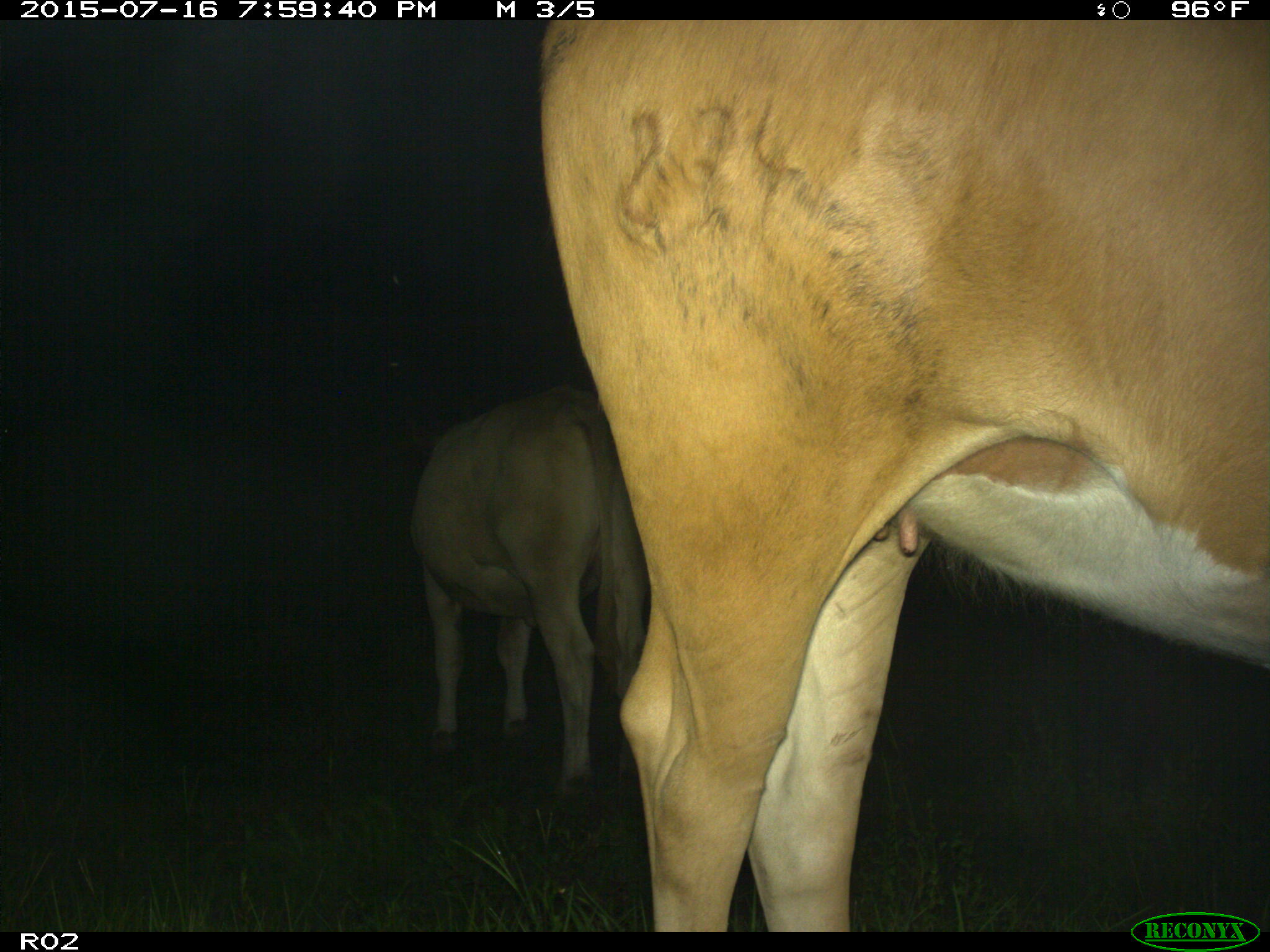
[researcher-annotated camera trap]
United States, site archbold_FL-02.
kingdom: Animalia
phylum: Chordata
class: Mammalia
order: Artiodactyla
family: Bovidae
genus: Bos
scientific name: Bos taurus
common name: domestic cow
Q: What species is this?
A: Bos taurus (domestic cow).